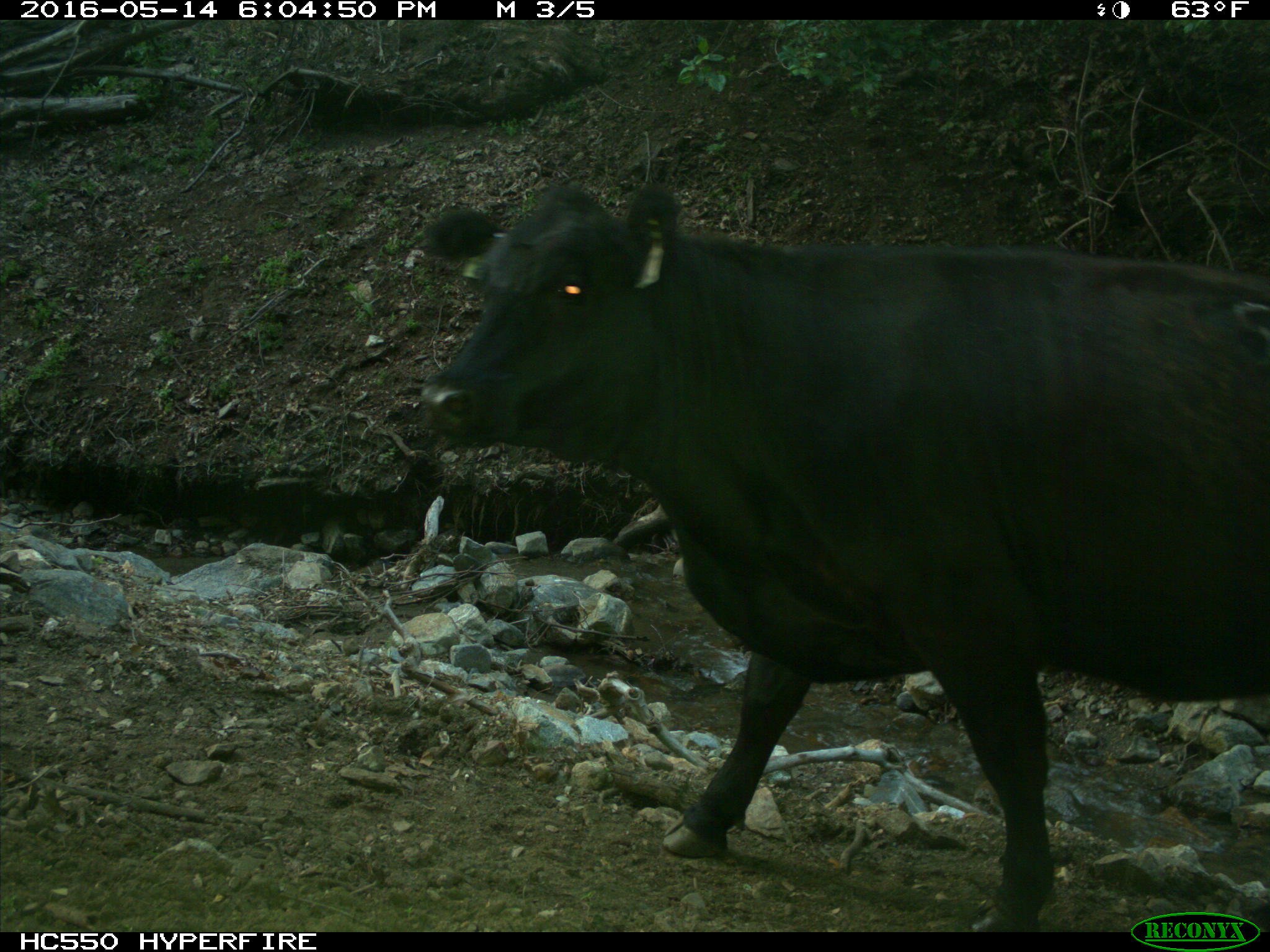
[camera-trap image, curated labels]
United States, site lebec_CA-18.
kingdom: Animalia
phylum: Chordata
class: Mammalia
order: Artiodactyla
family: Bovidae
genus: Bos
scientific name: Bos taurus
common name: domestic cow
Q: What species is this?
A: Bos taurus (domestic cow).